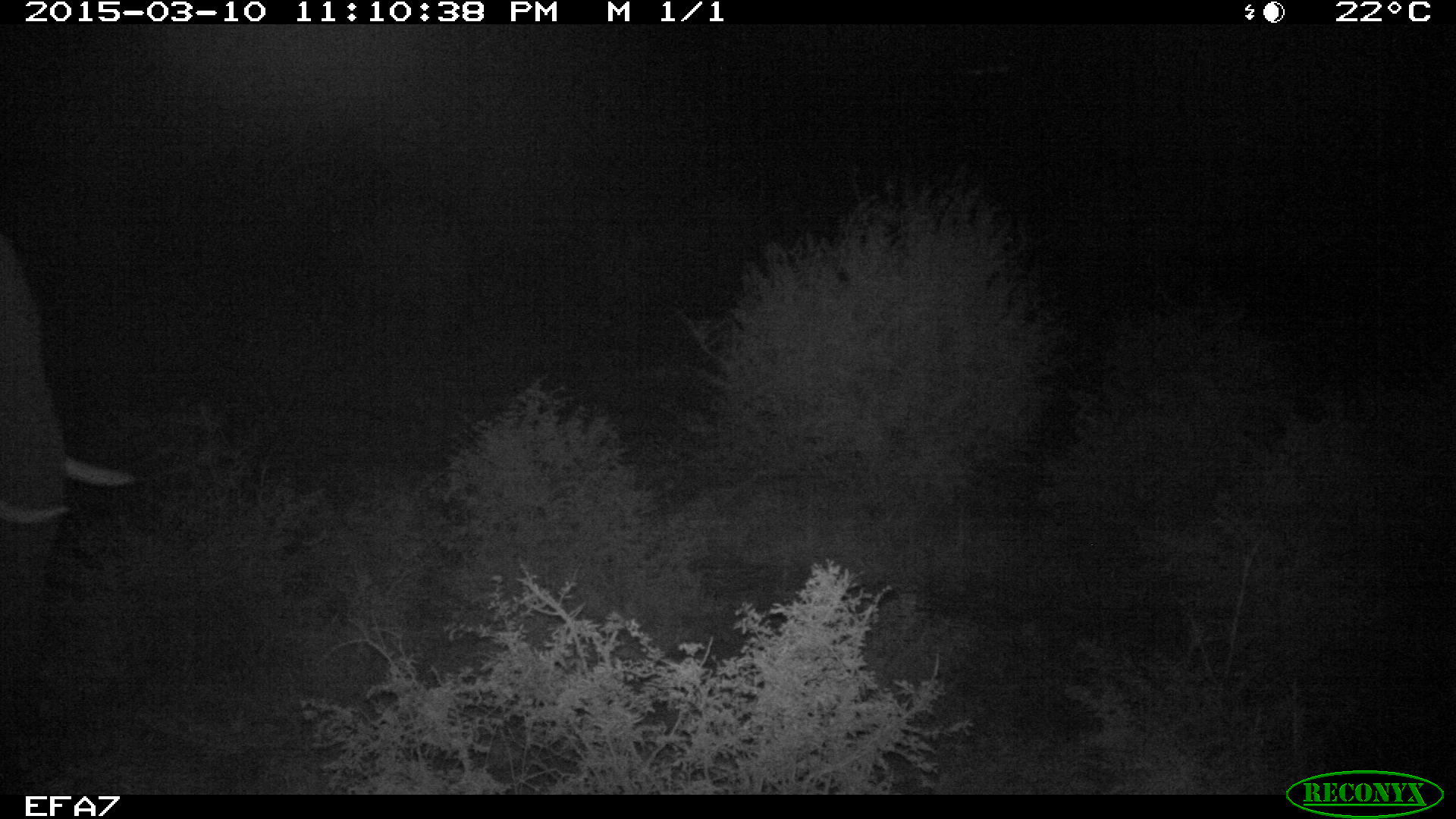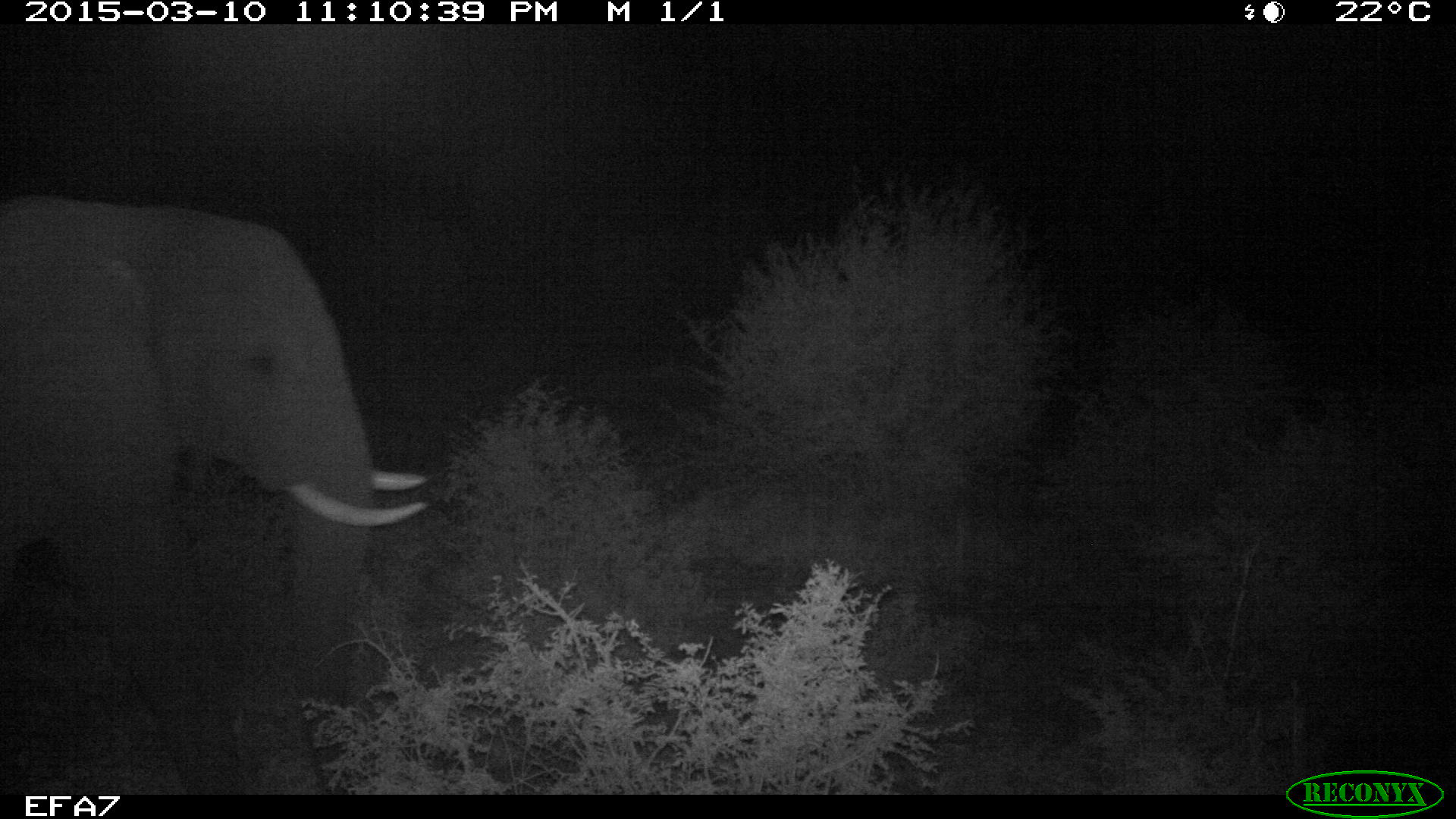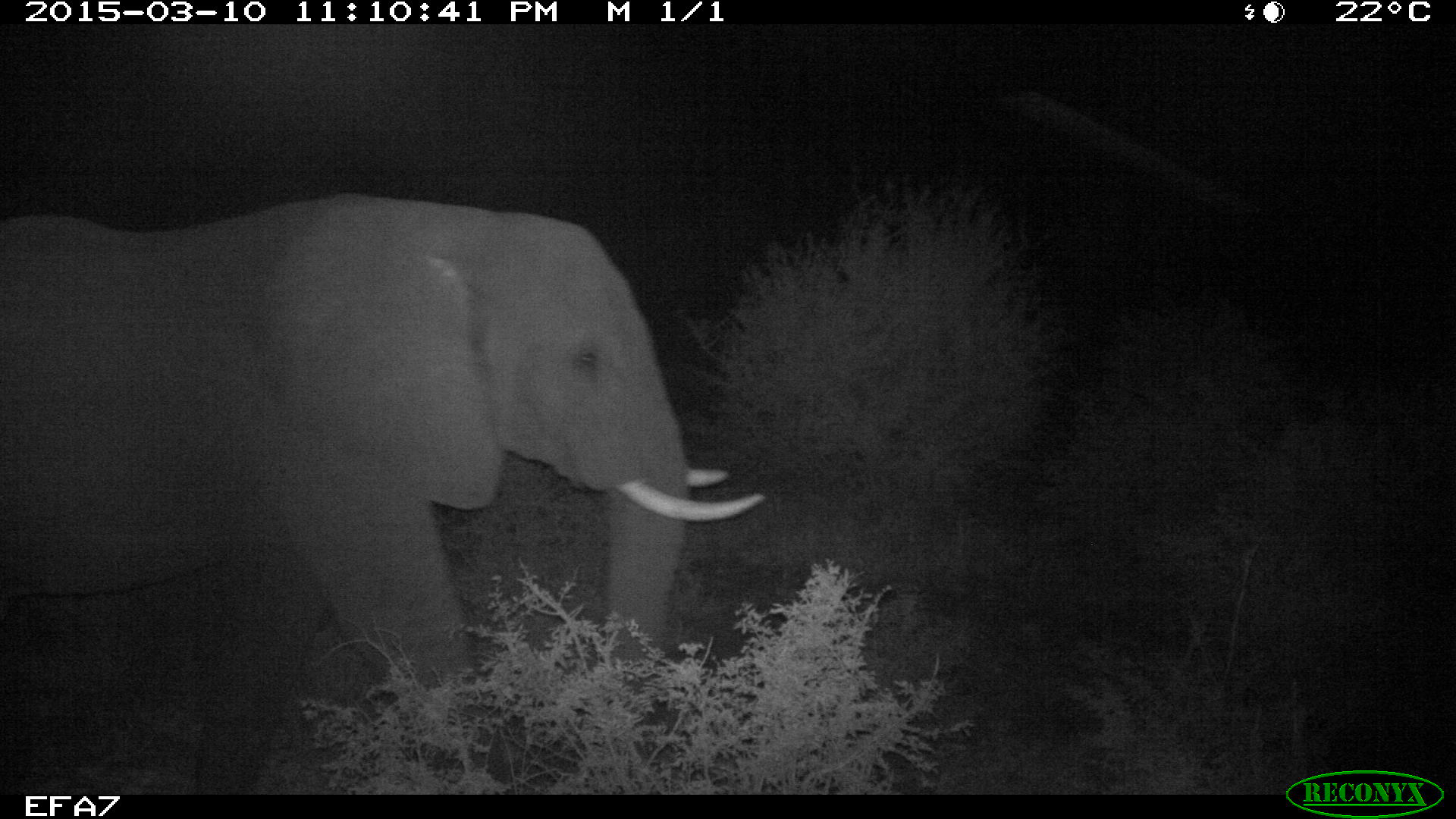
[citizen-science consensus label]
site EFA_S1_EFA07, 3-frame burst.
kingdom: Animalia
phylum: Chordata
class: Mammalia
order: Proboscidea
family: Elephantidae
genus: Loxodonta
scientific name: Loxodonta africana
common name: african bush elephant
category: elephant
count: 1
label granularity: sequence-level